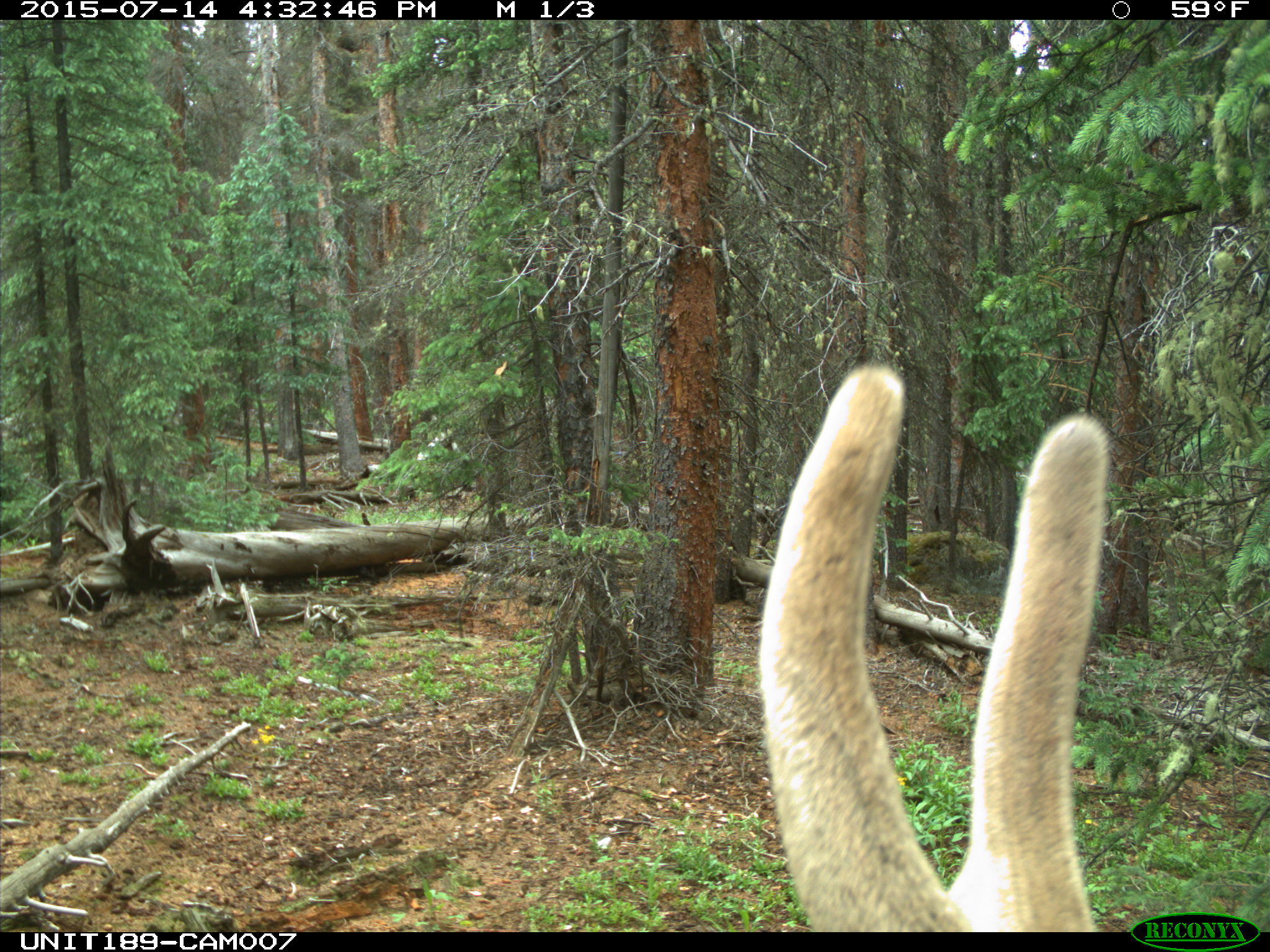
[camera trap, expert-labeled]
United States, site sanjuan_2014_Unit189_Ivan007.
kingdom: Animalia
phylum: Chordata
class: Mammalia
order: Artiodactyla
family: Cervidae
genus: Cervus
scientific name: Cervus elaphus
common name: red deer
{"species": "Cervus elaphus (red deer)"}